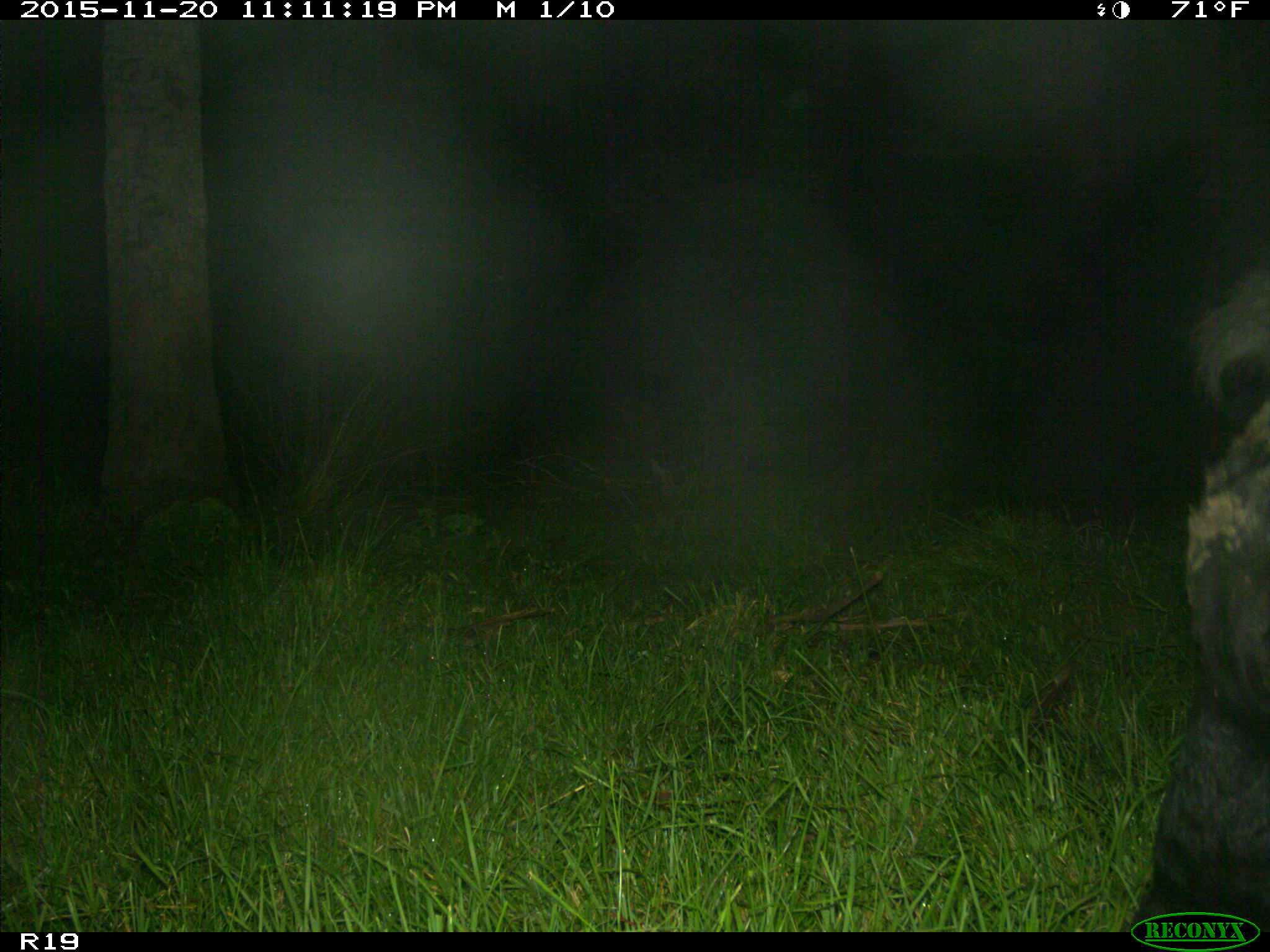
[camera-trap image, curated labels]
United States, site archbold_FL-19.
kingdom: Animalia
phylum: Chordata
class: Mammalia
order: Artiodactyla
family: Bovidae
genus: Bos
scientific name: Bos taurus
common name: domestic cow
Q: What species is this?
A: Bos taurus (domestic cow).